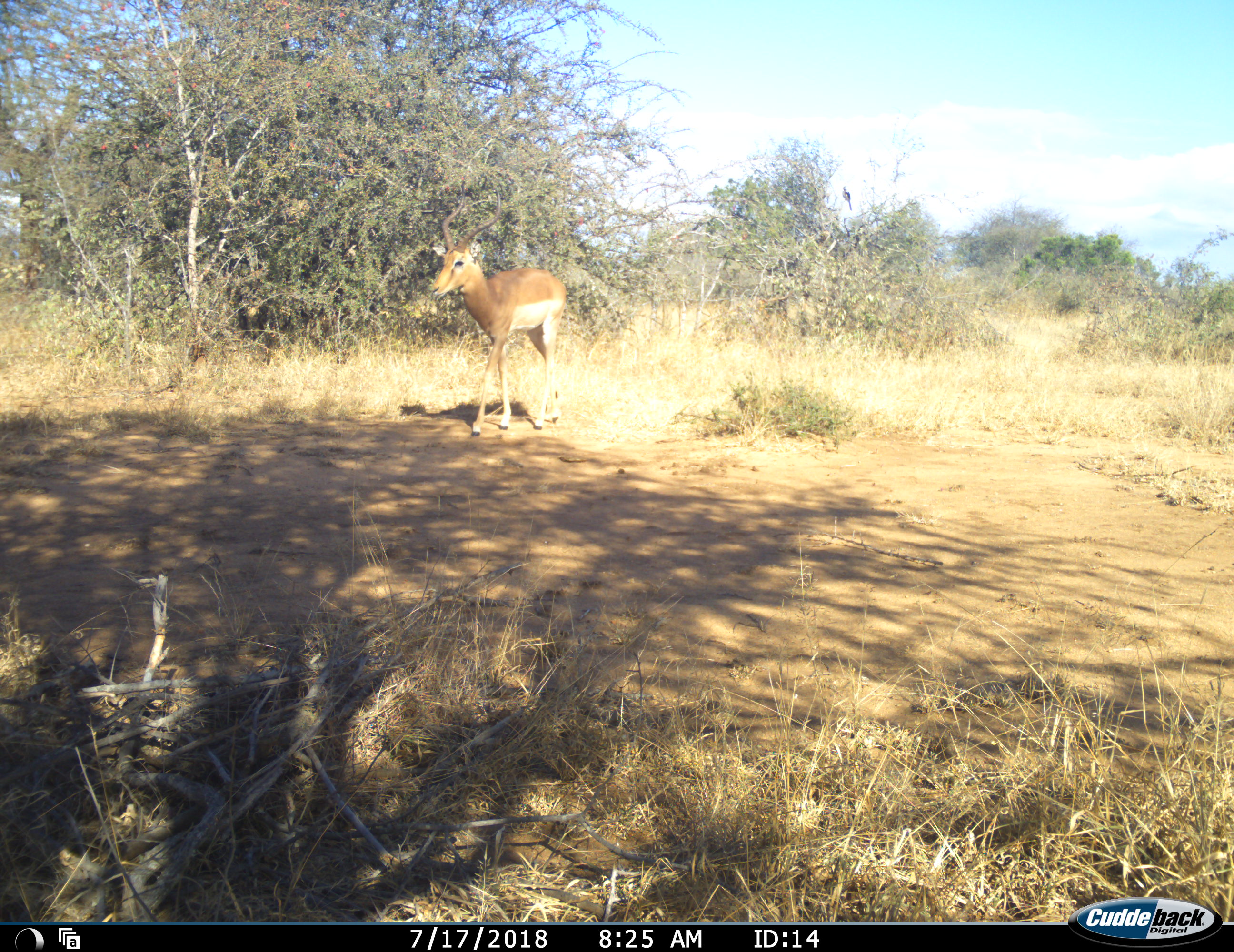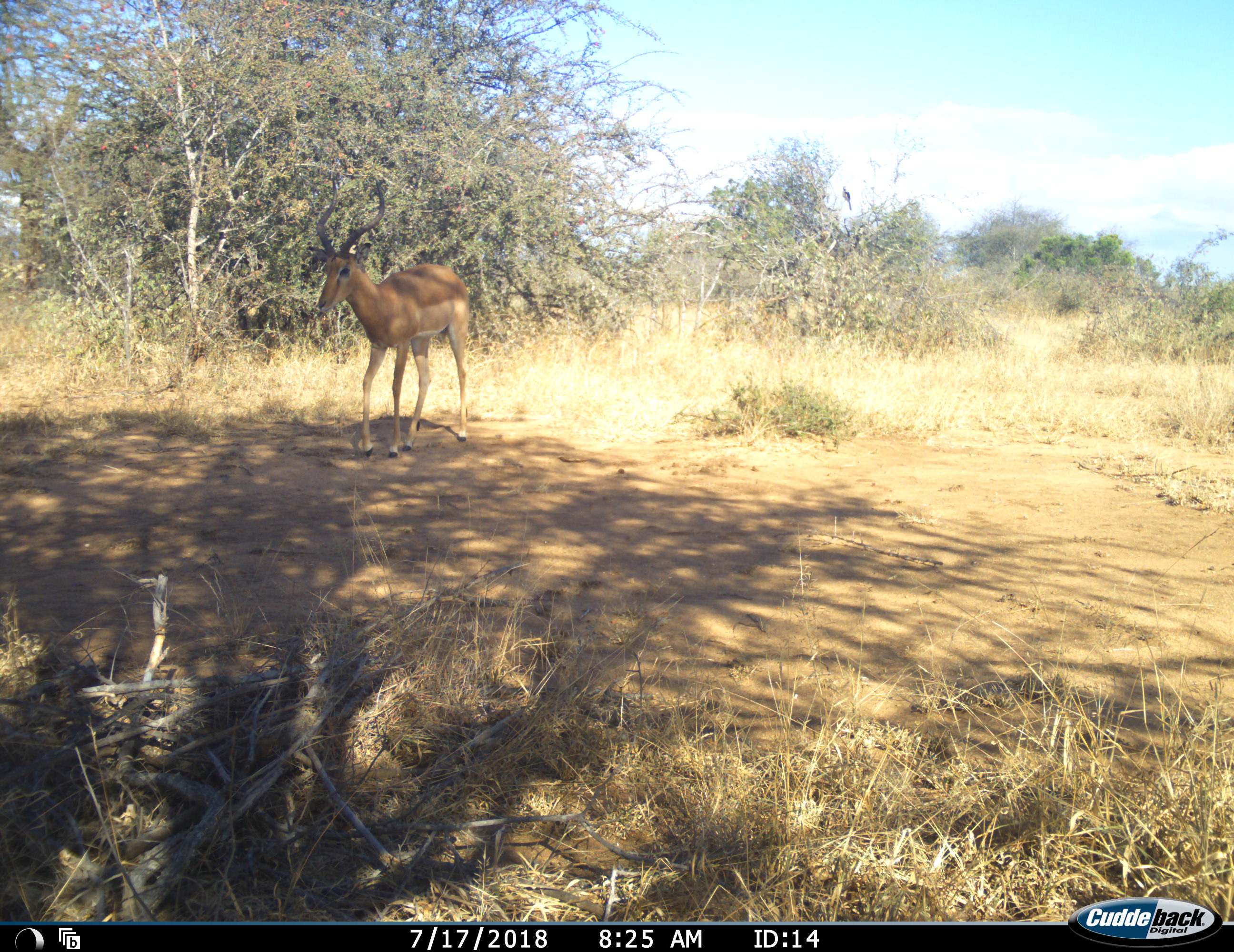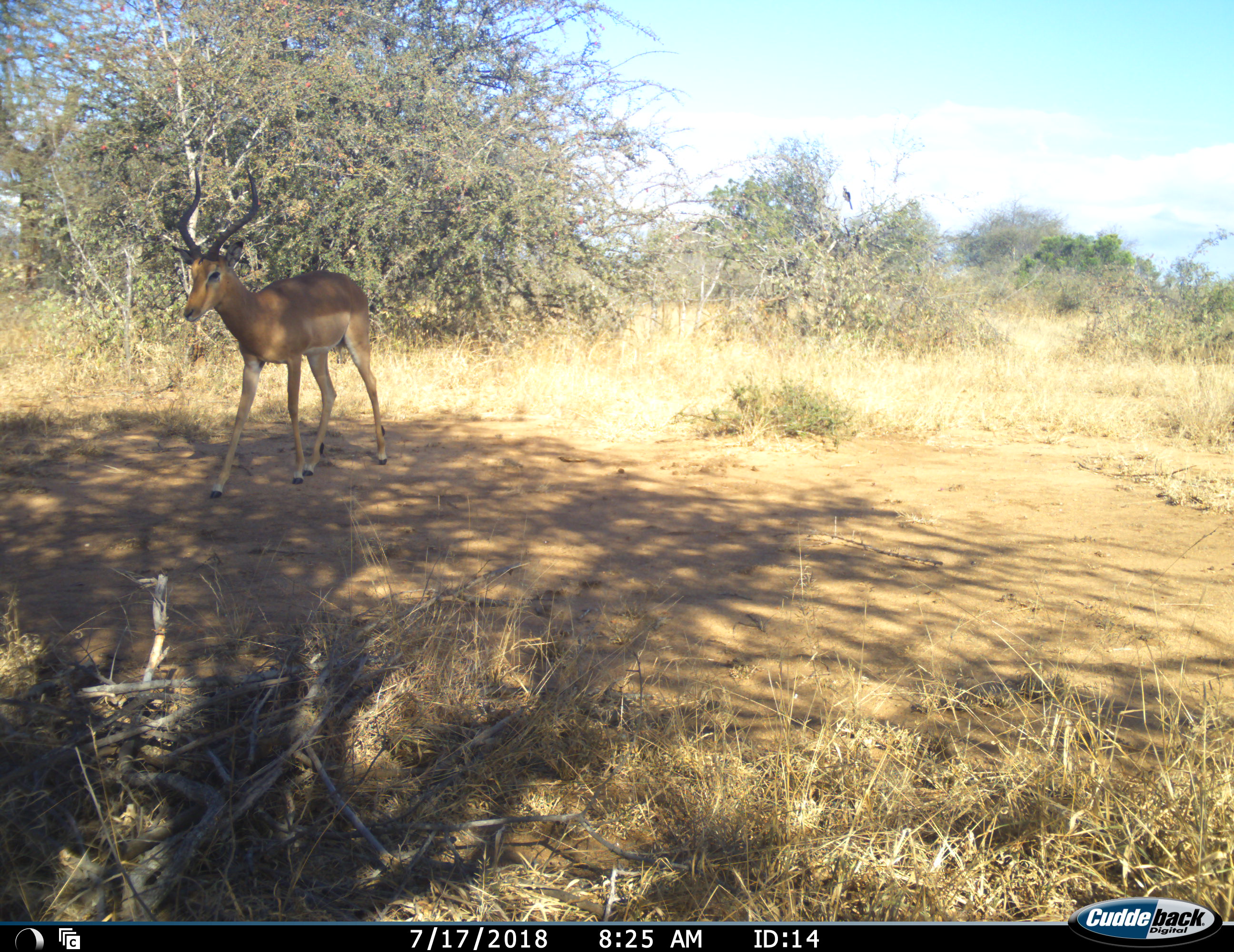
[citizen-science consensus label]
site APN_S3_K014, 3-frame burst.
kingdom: Animalia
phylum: Chordata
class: Mammalia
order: Artiodactyla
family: Bovidae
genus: Aepyceros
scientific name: Aepyceros melampus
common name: impala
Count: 1.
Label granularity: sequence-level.